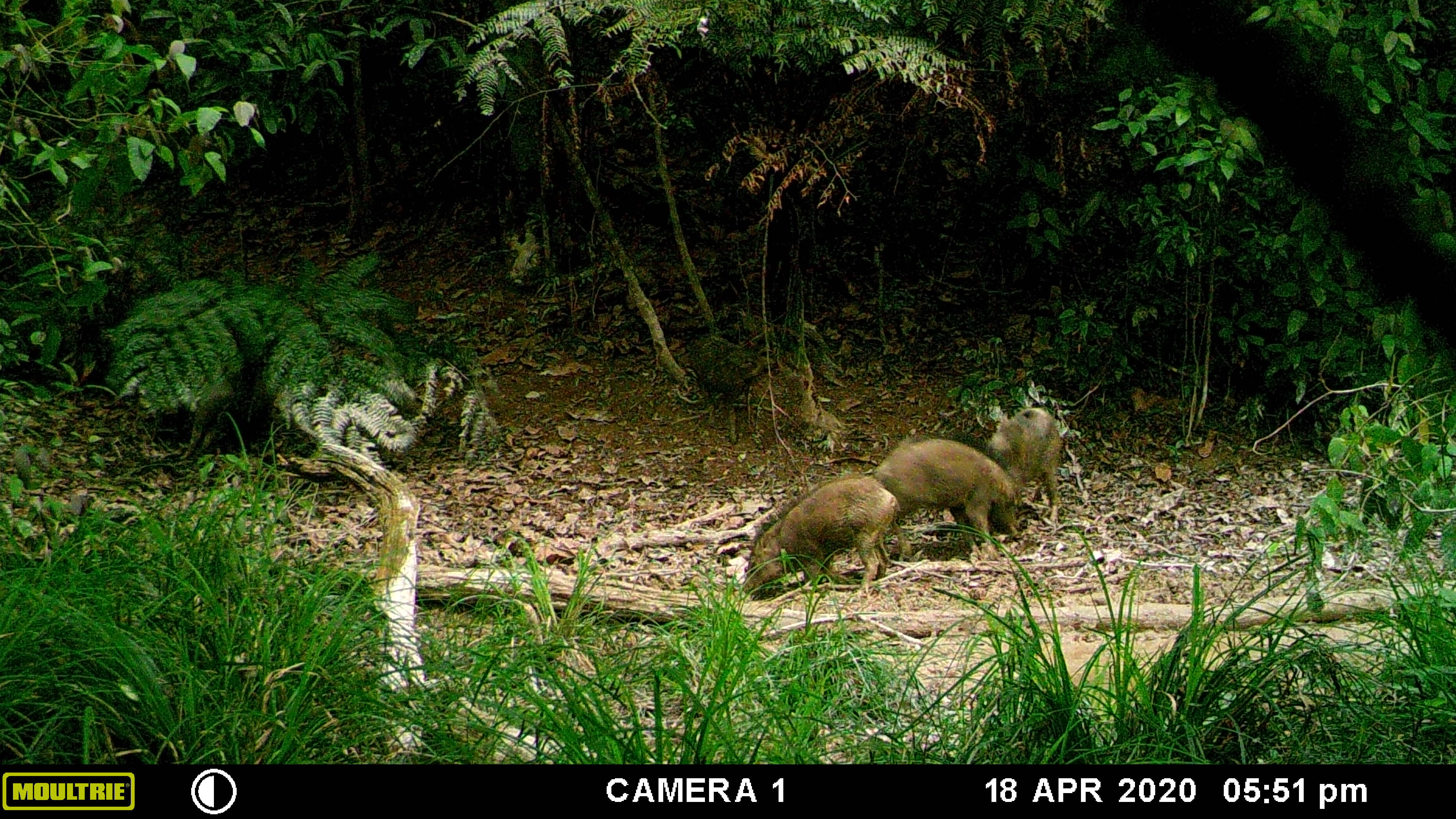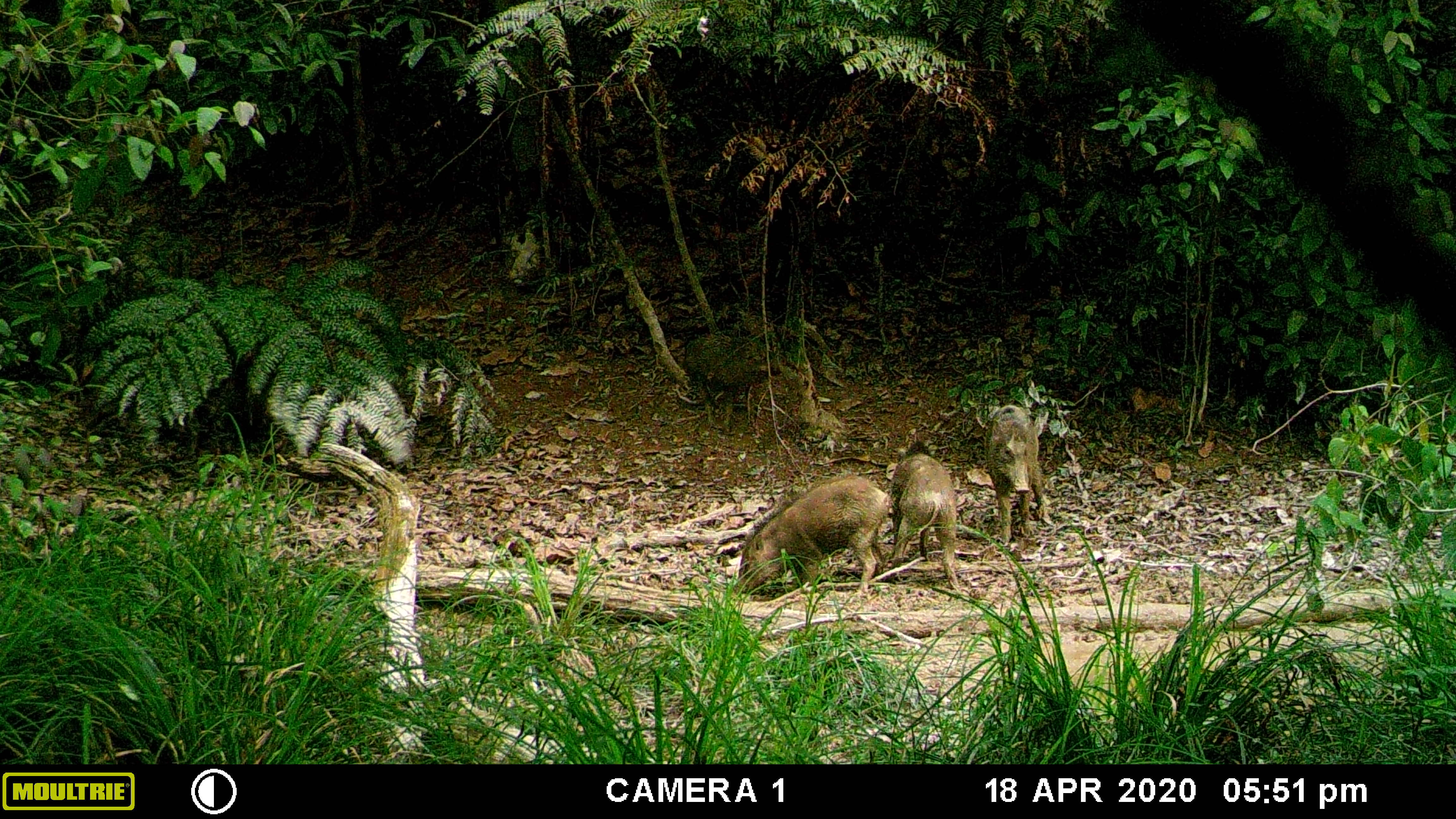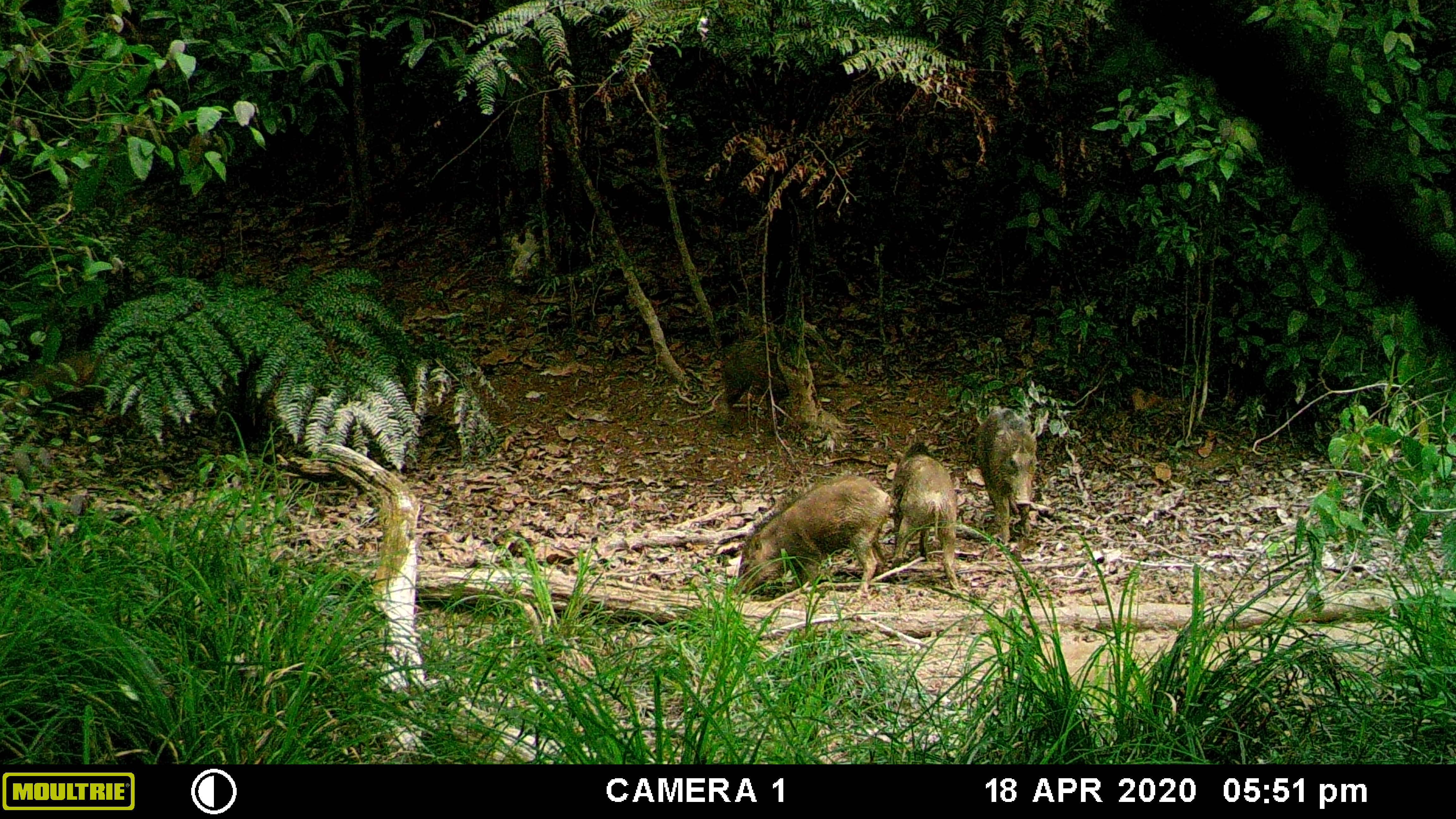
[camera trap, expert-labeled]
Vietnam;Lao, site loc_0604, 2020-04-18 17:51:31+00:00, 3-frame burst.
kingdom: Animalia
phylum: Chordata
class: Mammalia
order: Artiodactyla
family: Suidae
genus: Sus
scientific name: Sus scrofa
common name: eurasian wild pig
Eurasian wild pig (Sus scrofa). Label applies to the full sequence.